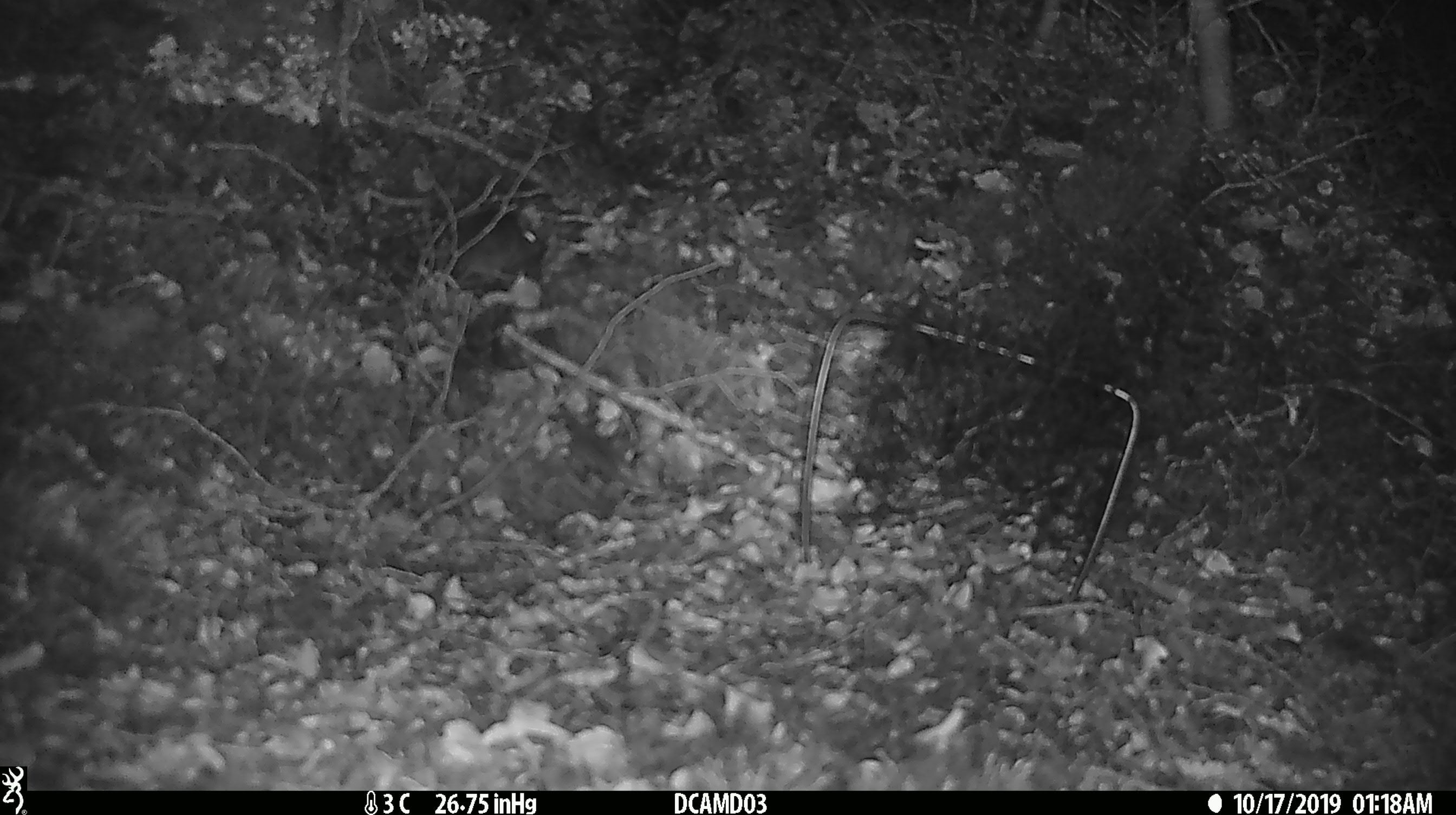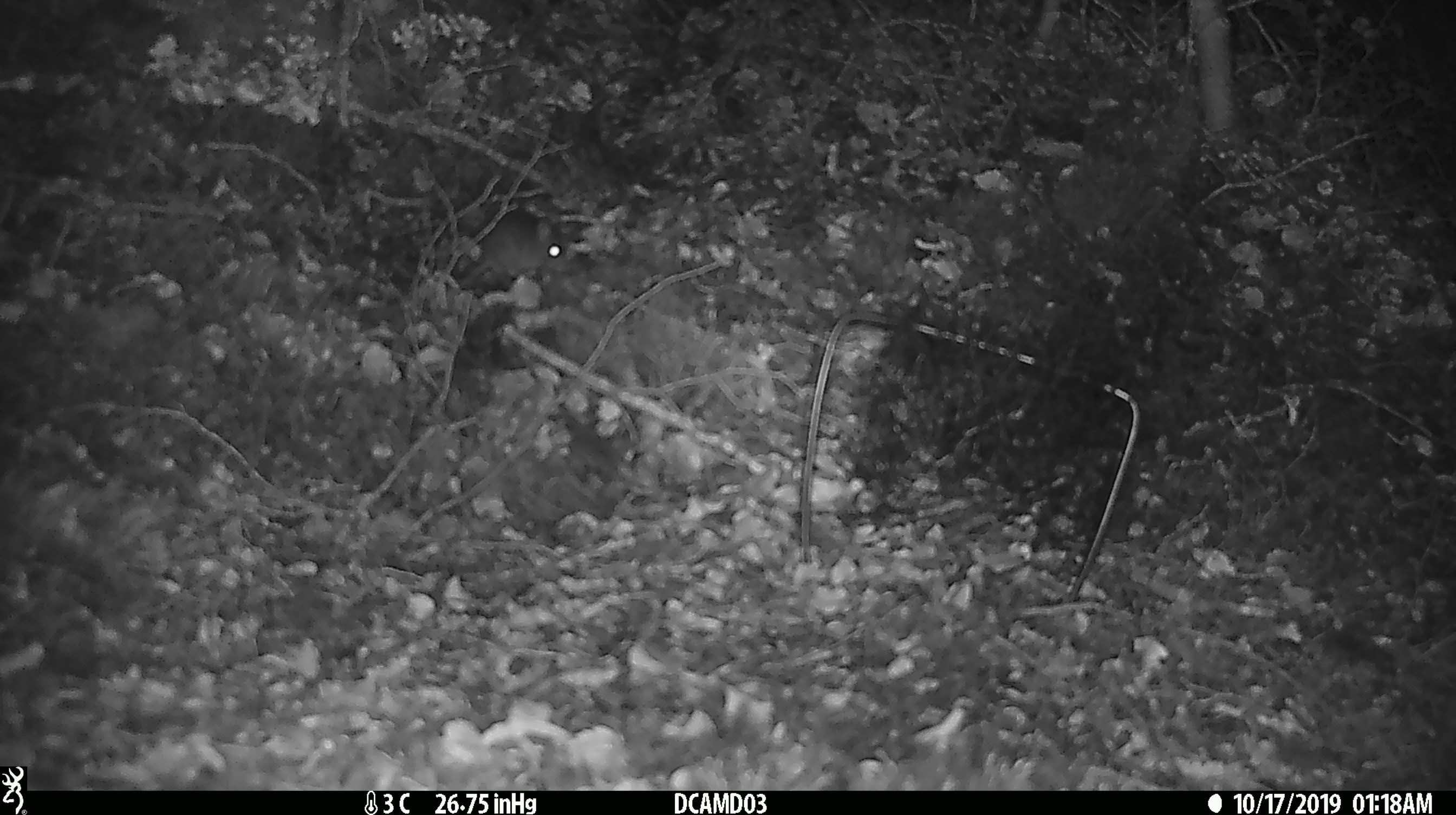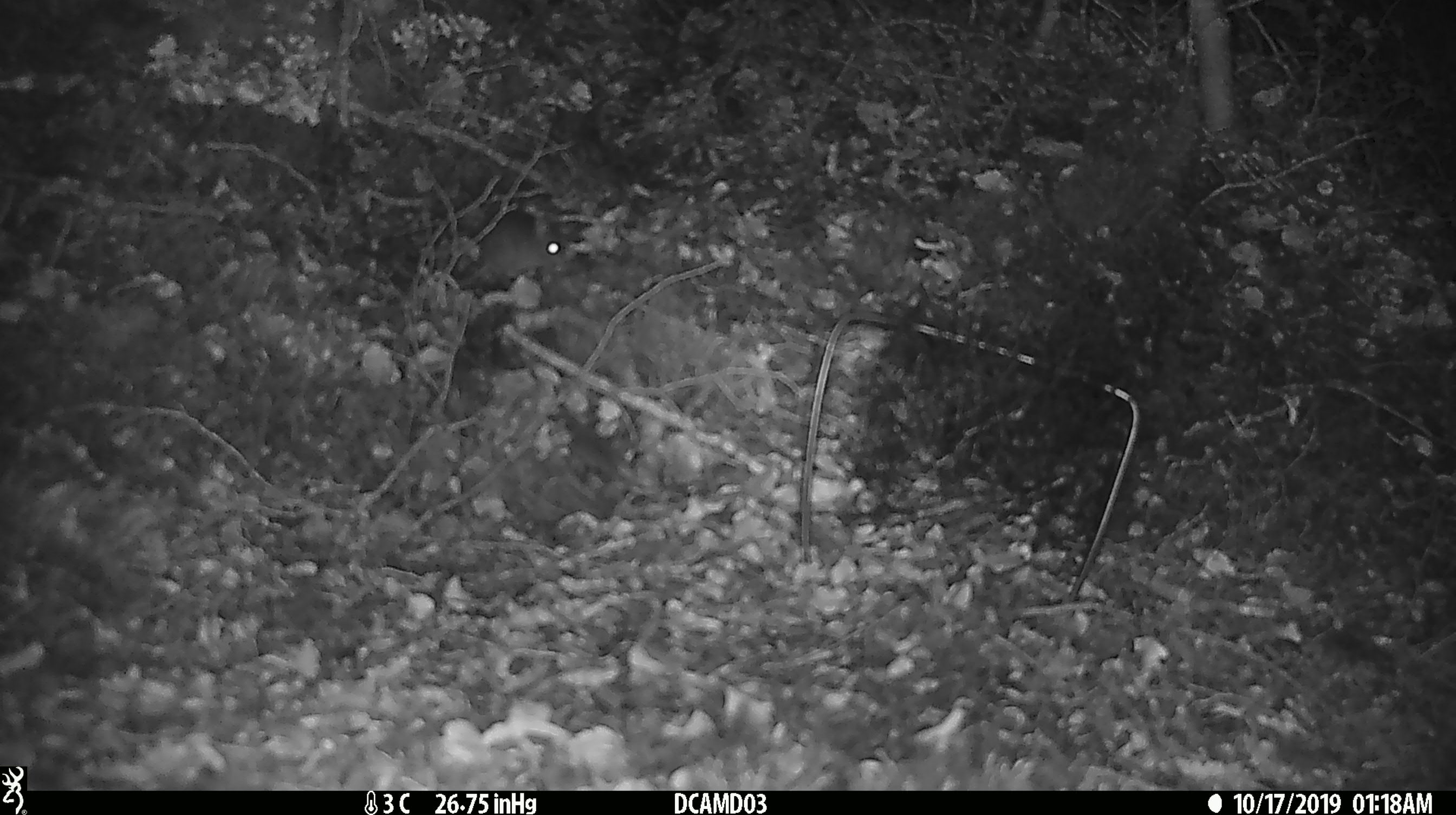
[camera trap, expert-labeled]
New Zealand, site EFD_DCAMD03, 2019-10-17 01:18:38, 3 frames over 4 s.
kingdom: Animalia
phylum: Chordata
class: Mammalia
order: Rodentia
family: Muridae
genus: Mus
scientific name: Mus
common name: mouse